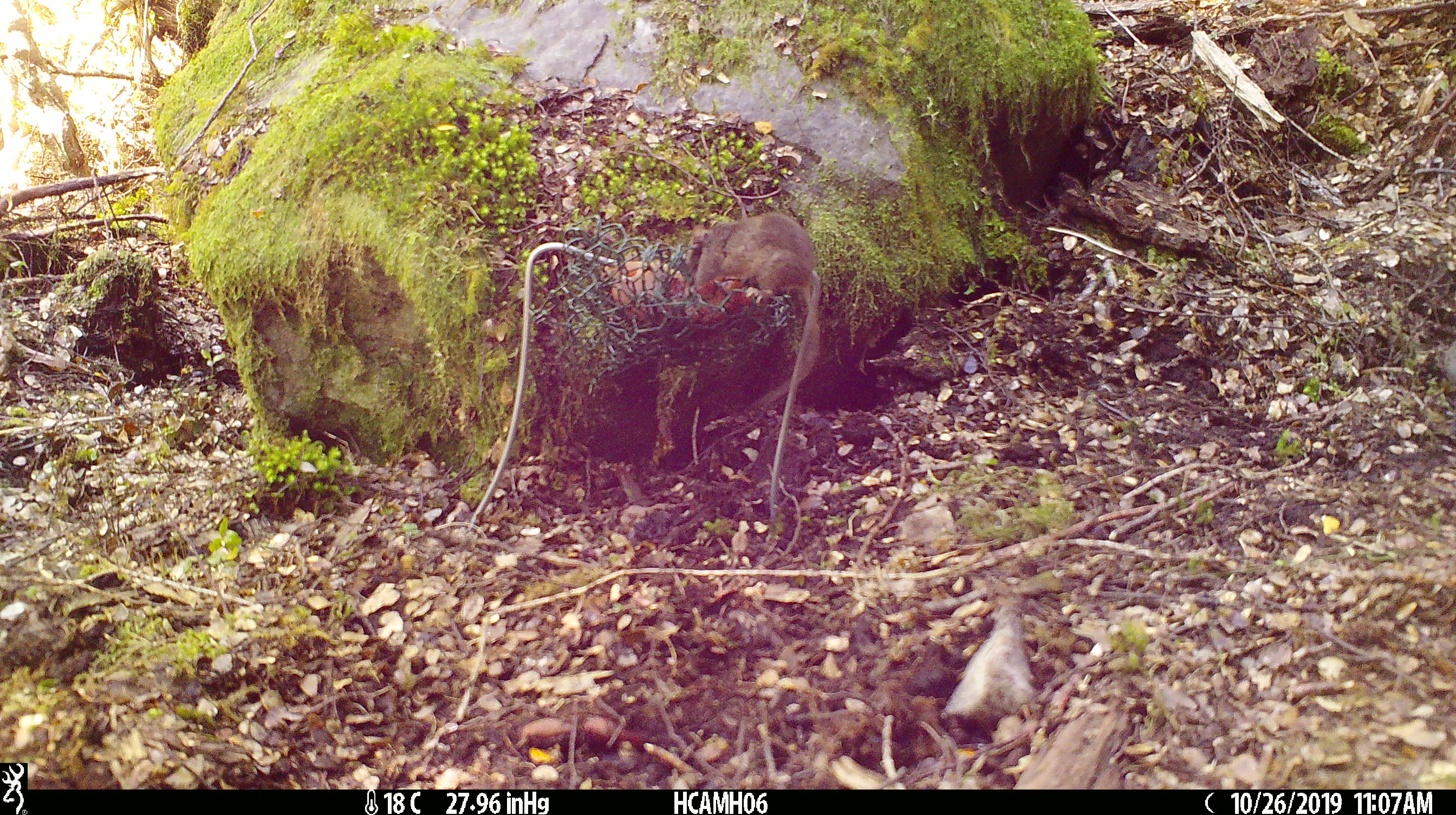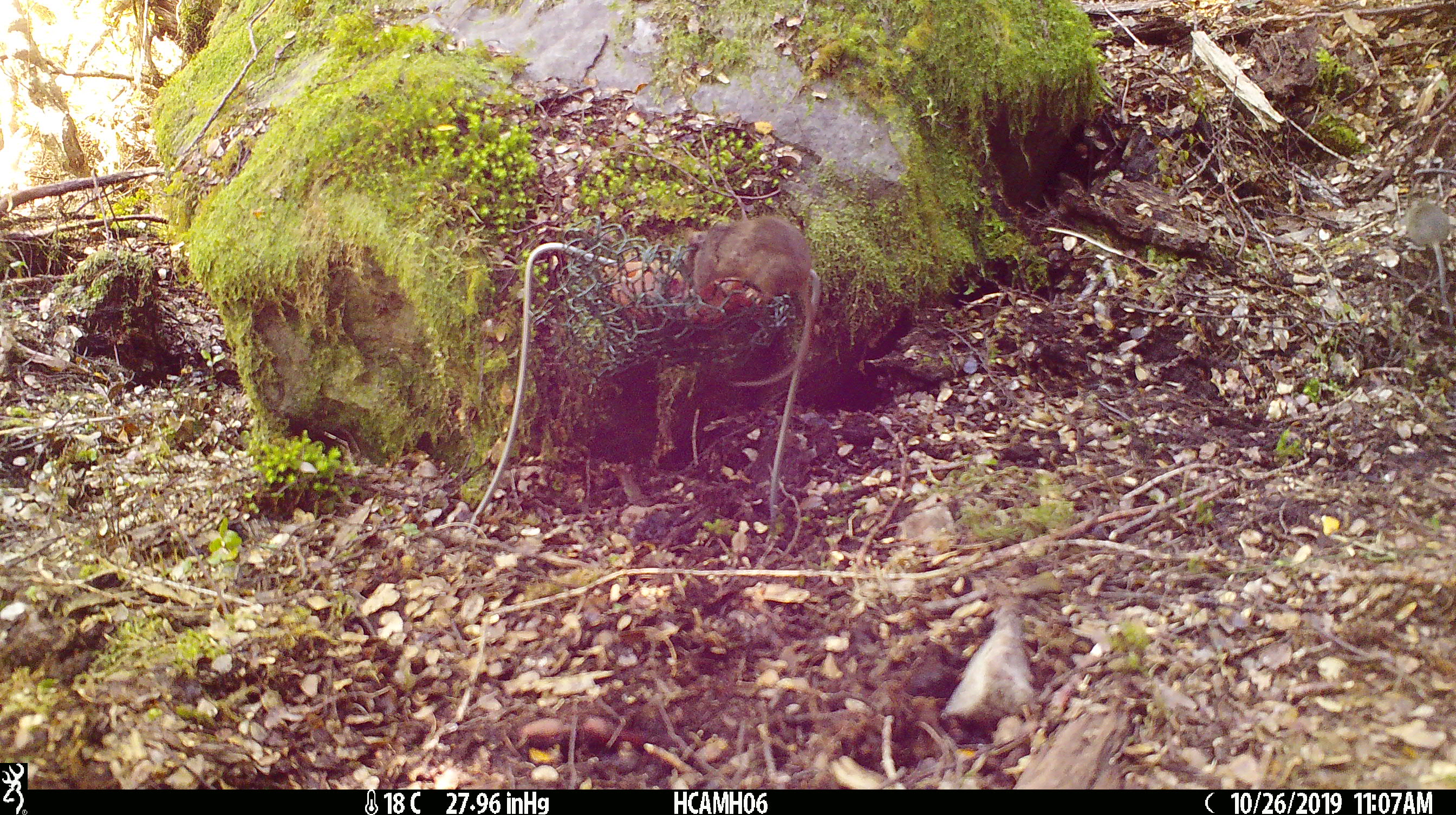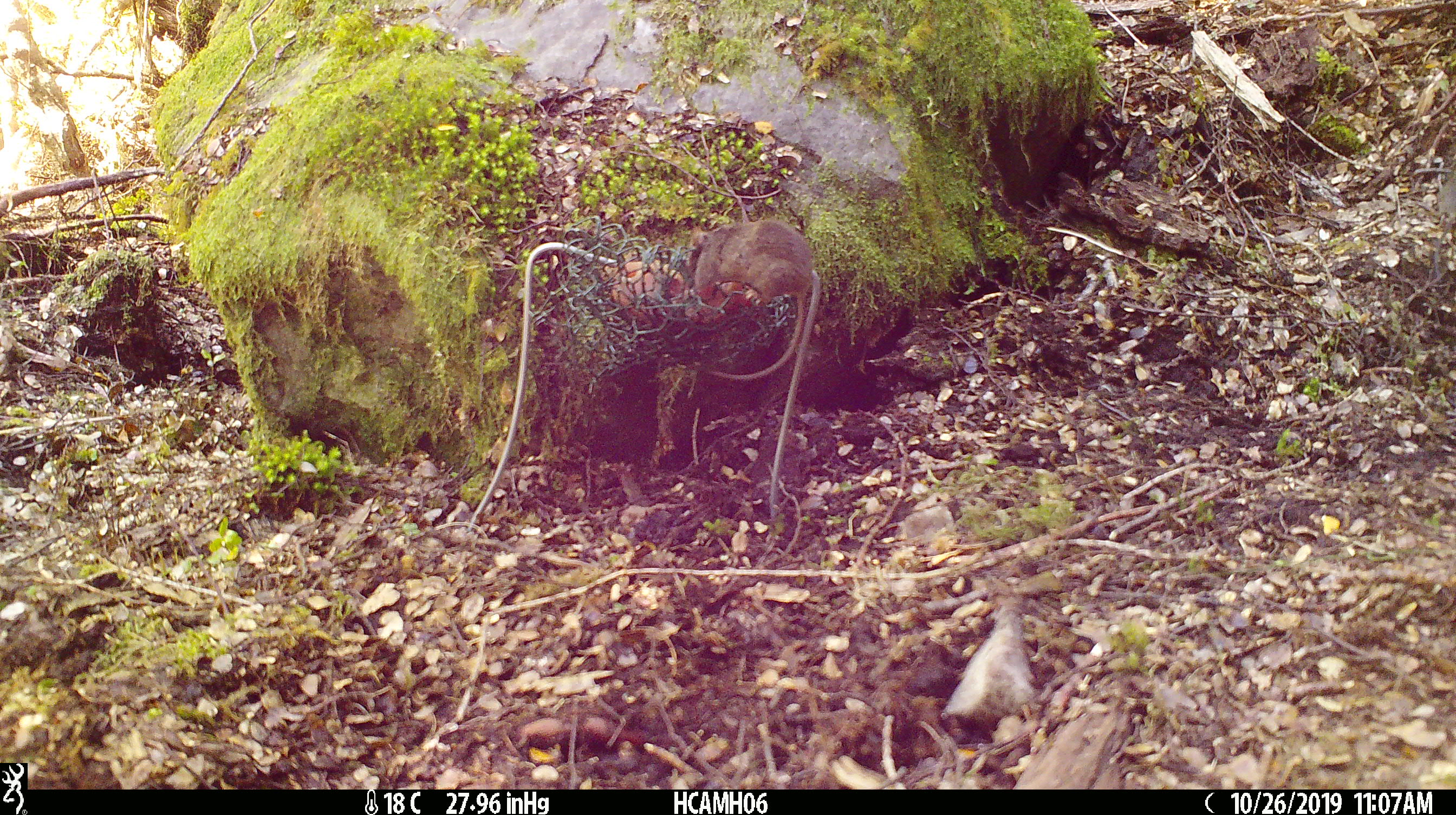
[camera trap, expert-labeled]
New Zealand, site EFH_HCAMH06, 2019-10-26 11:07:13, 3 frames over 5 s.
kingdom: Animalia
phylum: Chordata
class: Mammalia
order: Rodentia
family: Muridae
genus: Mus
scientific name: Mus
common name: mouse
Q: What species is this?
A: Mouse (Mus).